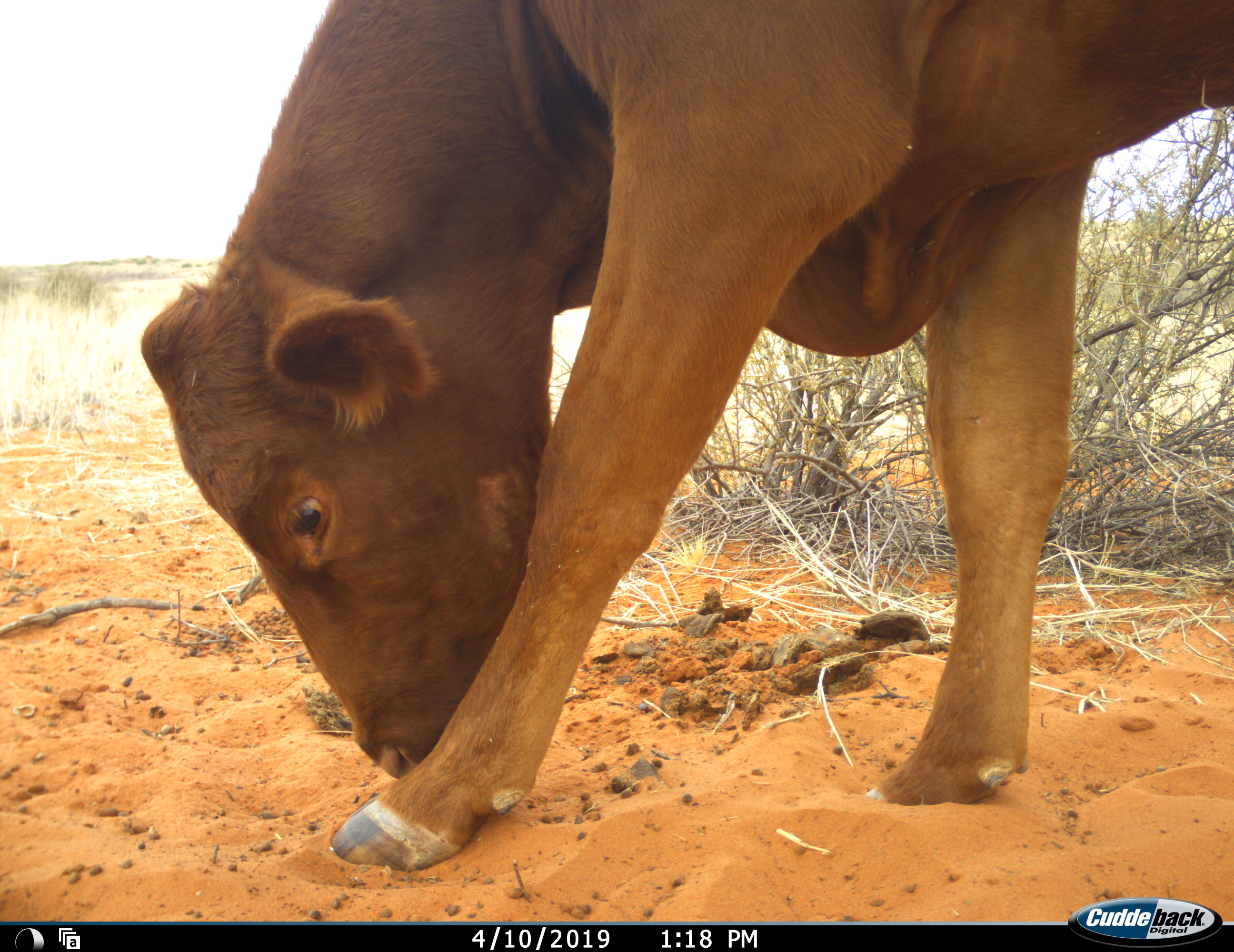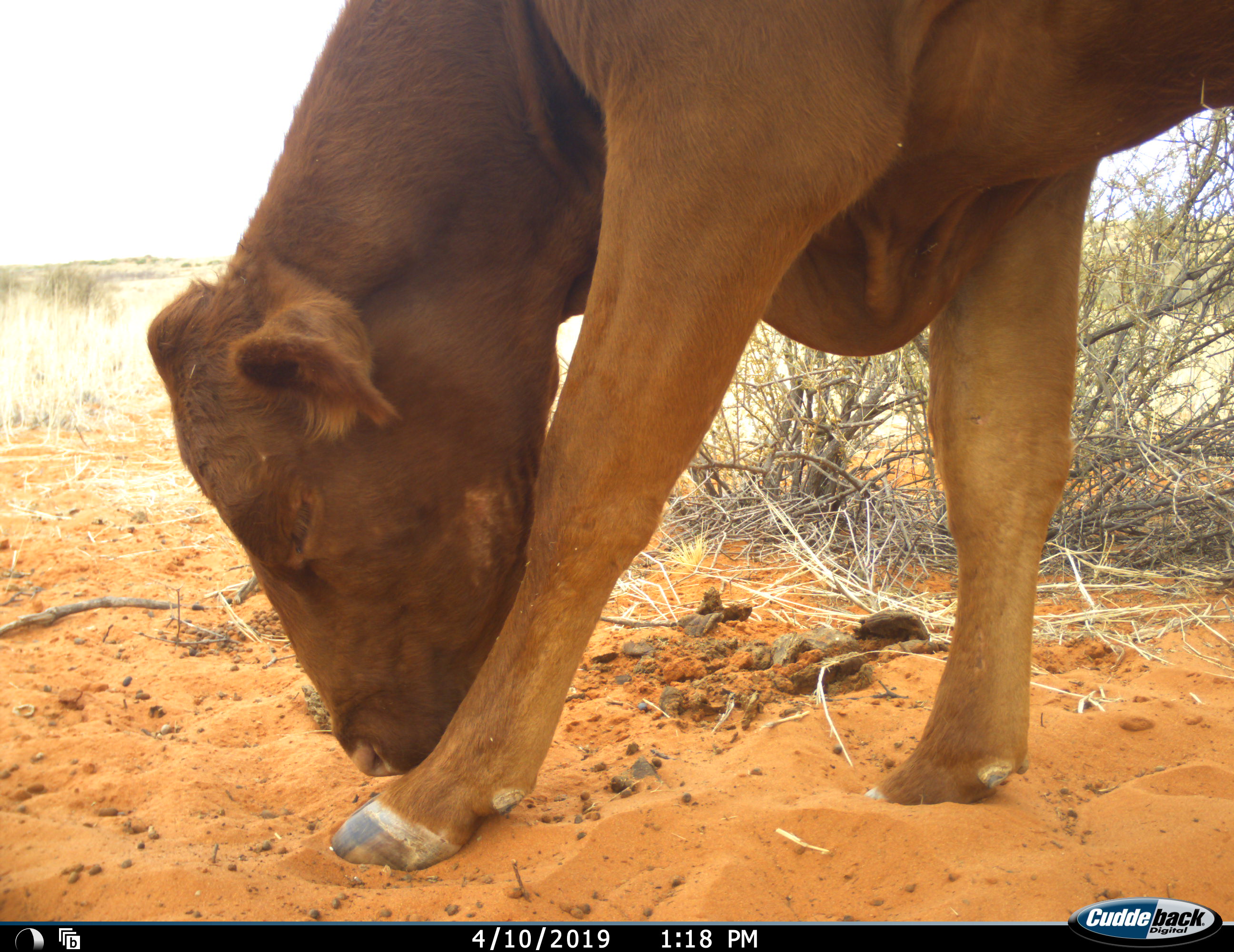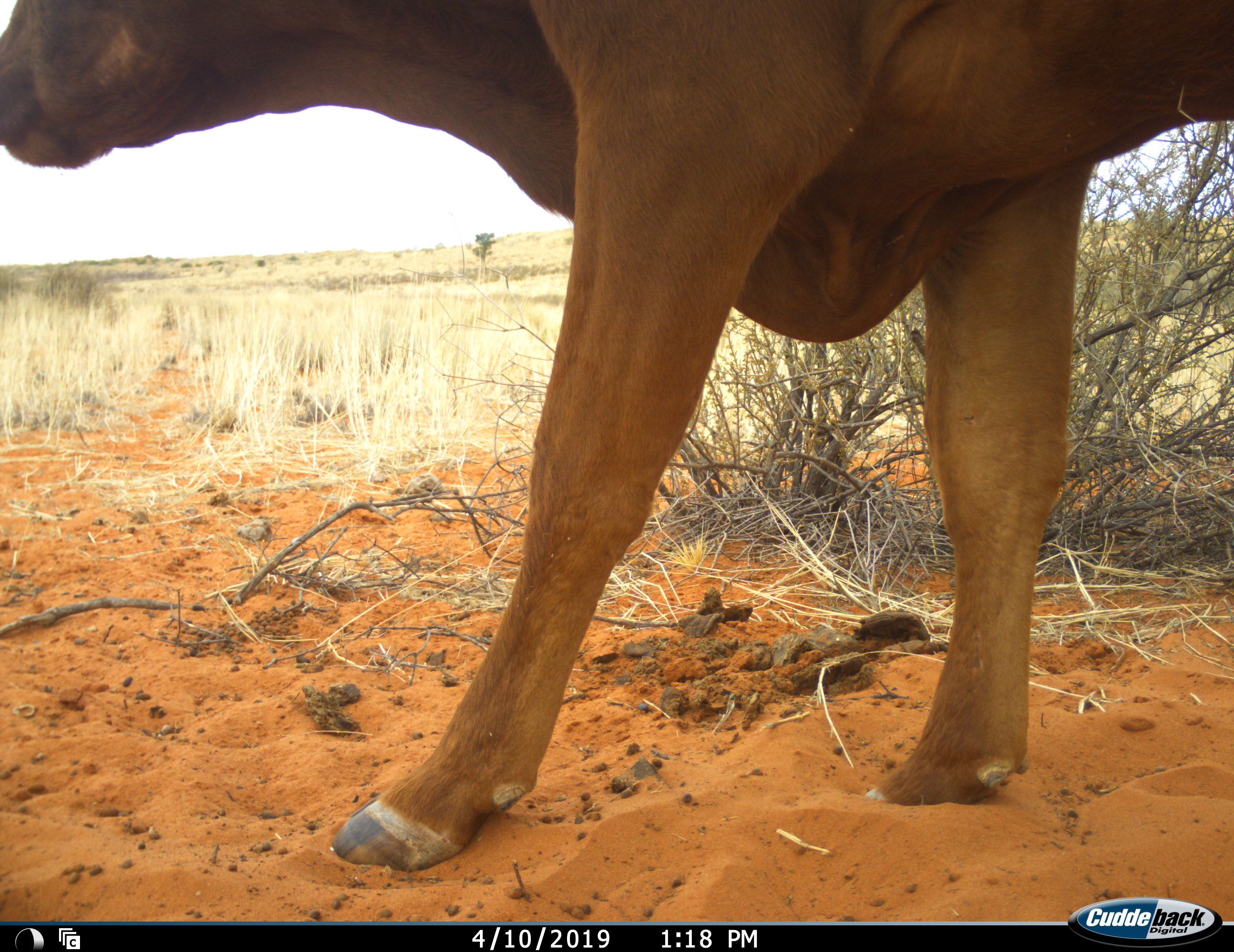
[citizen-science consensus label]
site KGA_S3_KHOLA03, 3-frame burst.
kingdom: Animalia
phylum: Chordata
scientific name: Vertebrata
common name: domestic animal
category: domesticanimal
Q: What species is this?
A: Domesticanimal (domestic animal) (Vertebrata).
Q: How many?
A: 1.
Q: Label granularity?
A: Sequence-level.